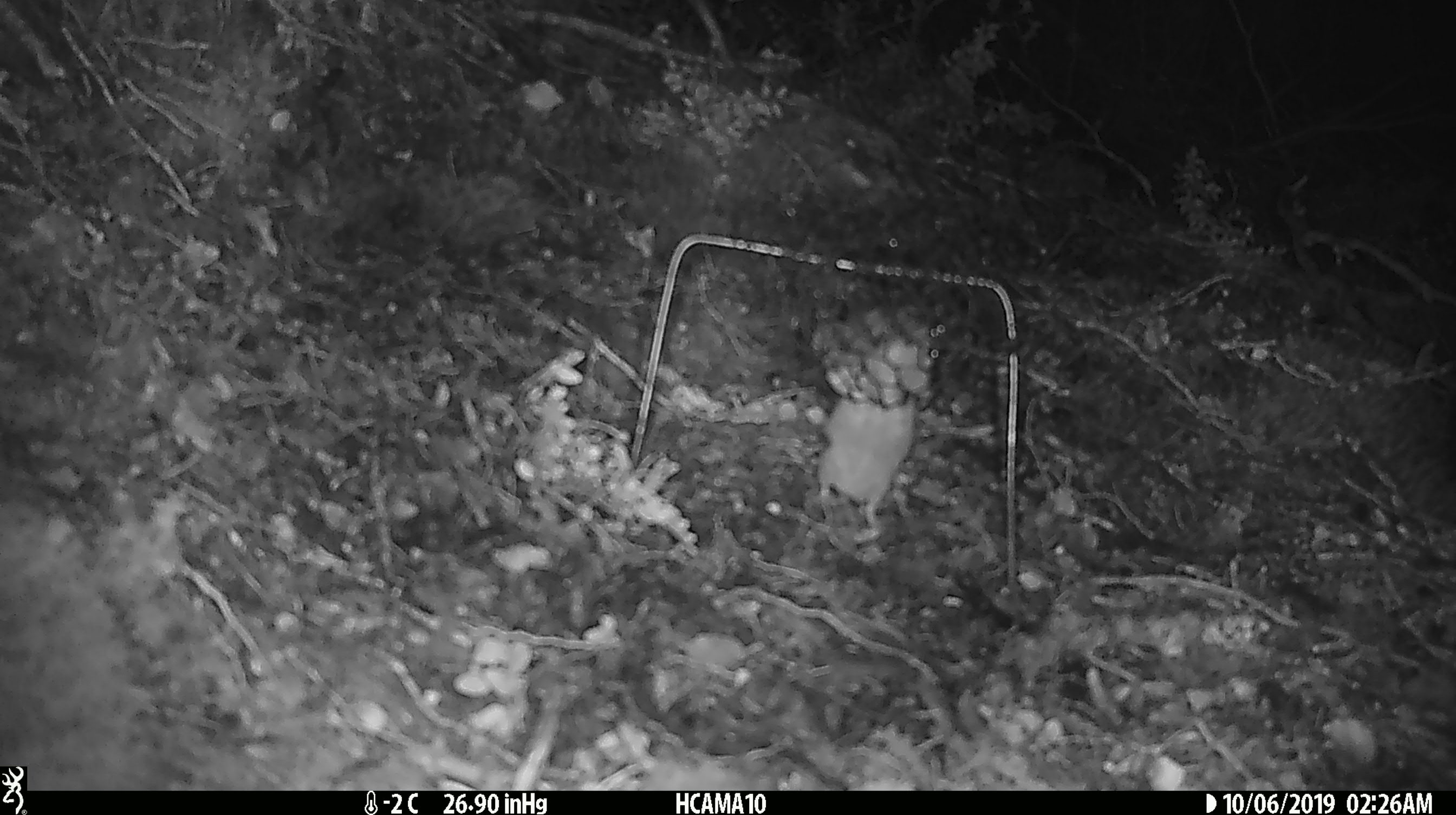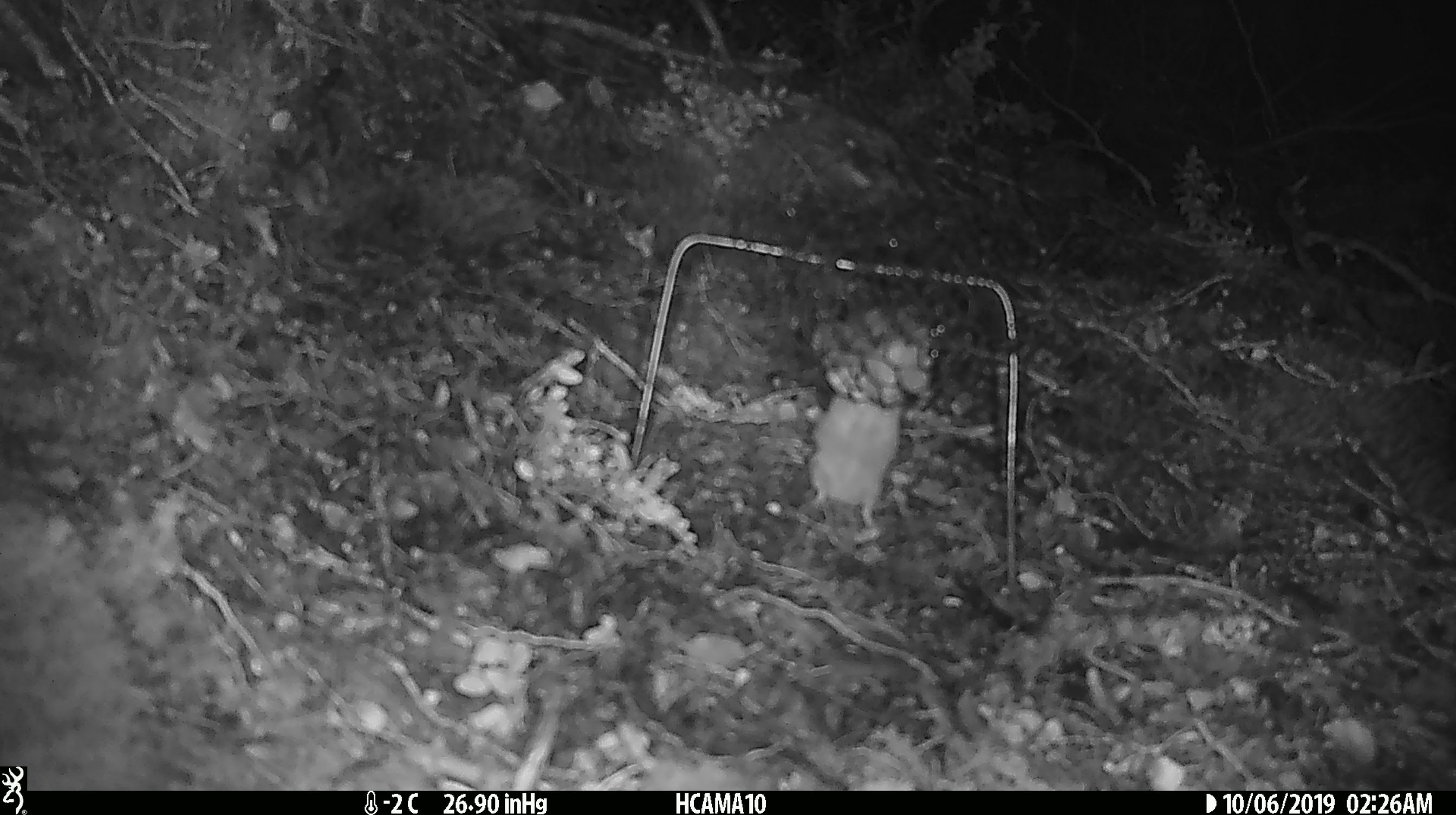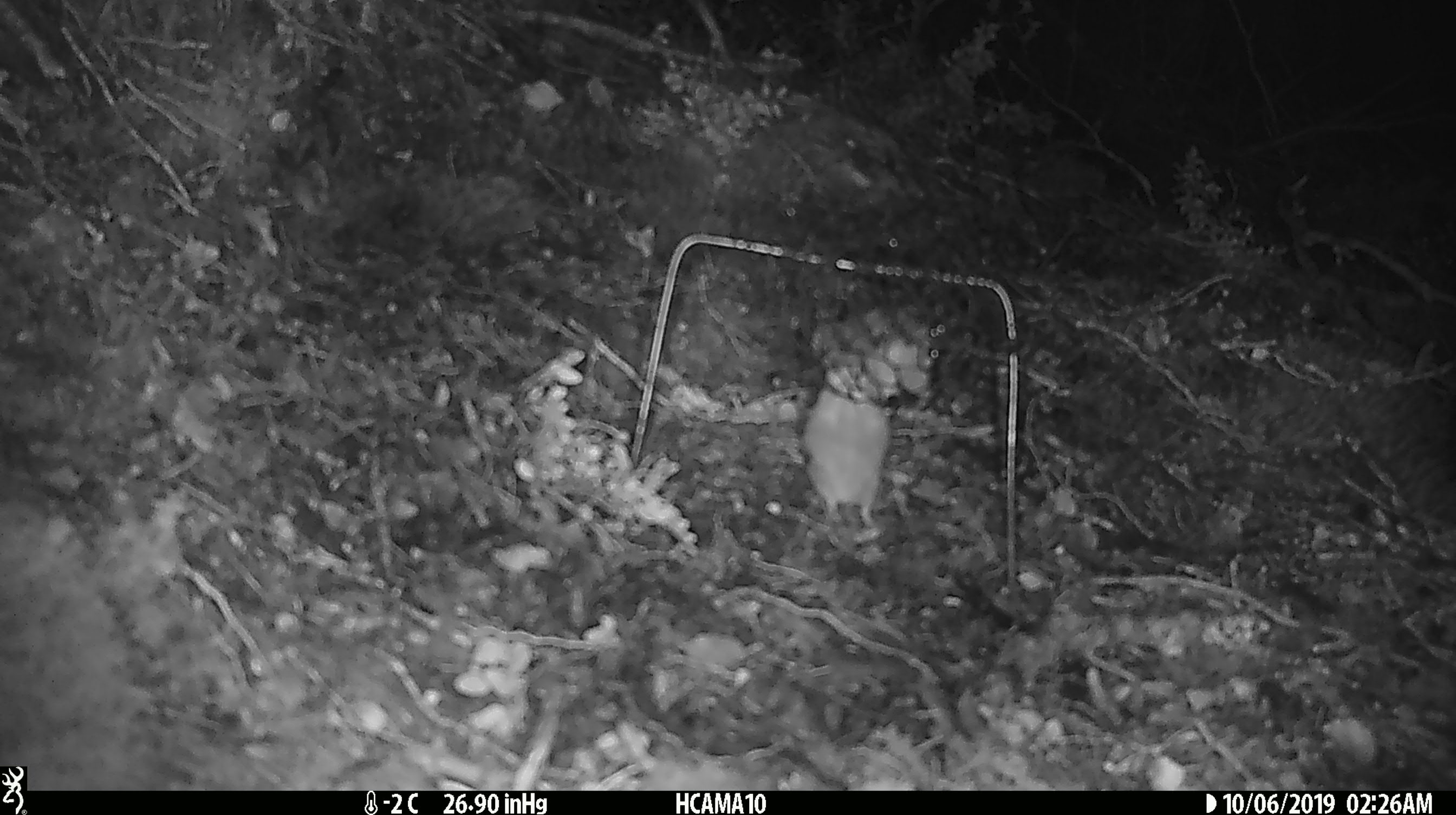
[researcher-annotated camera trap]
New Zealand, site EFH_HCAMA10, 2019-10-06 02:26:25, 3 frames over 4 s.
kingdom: Animalia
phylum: Chordata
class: Mammalia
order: Rodentia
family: Muridae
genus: Mus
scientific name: Mus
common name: mouse